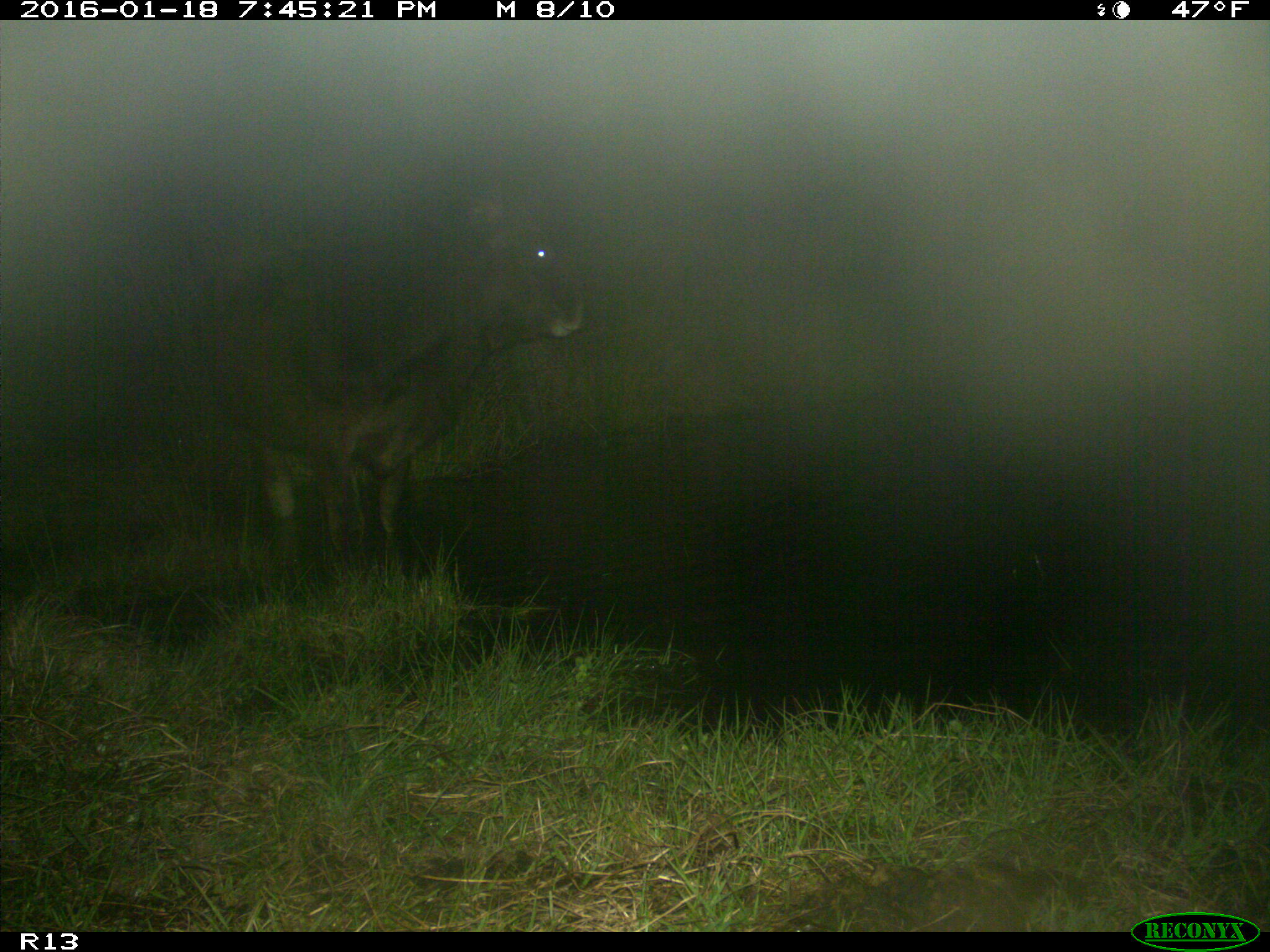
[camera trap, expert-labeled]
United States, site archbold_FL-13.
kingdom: Animalia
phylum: Chordata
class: Mammalia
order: Artiodactyla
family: Bovidae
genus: Bos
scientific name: Bos taurus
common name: domestic cow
Bos taurus (domestic cow).